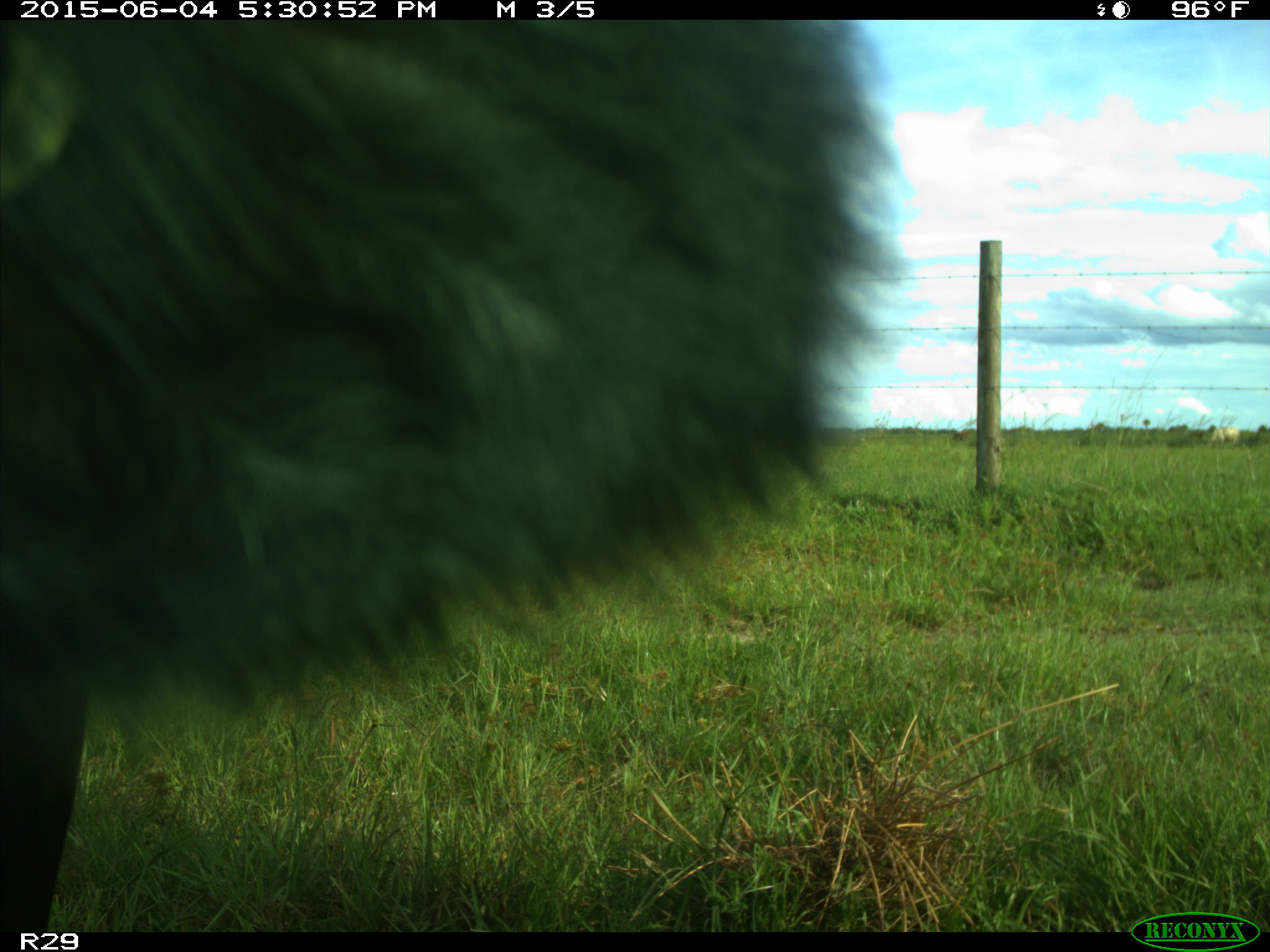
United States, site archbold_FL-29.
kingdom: Animalia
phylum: Chordata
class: Mammalia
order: Artiodactyla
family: Bovidae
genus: Bos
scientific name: Bos taurus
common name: domestic cow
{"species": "Bos taurus (domestic cow)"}